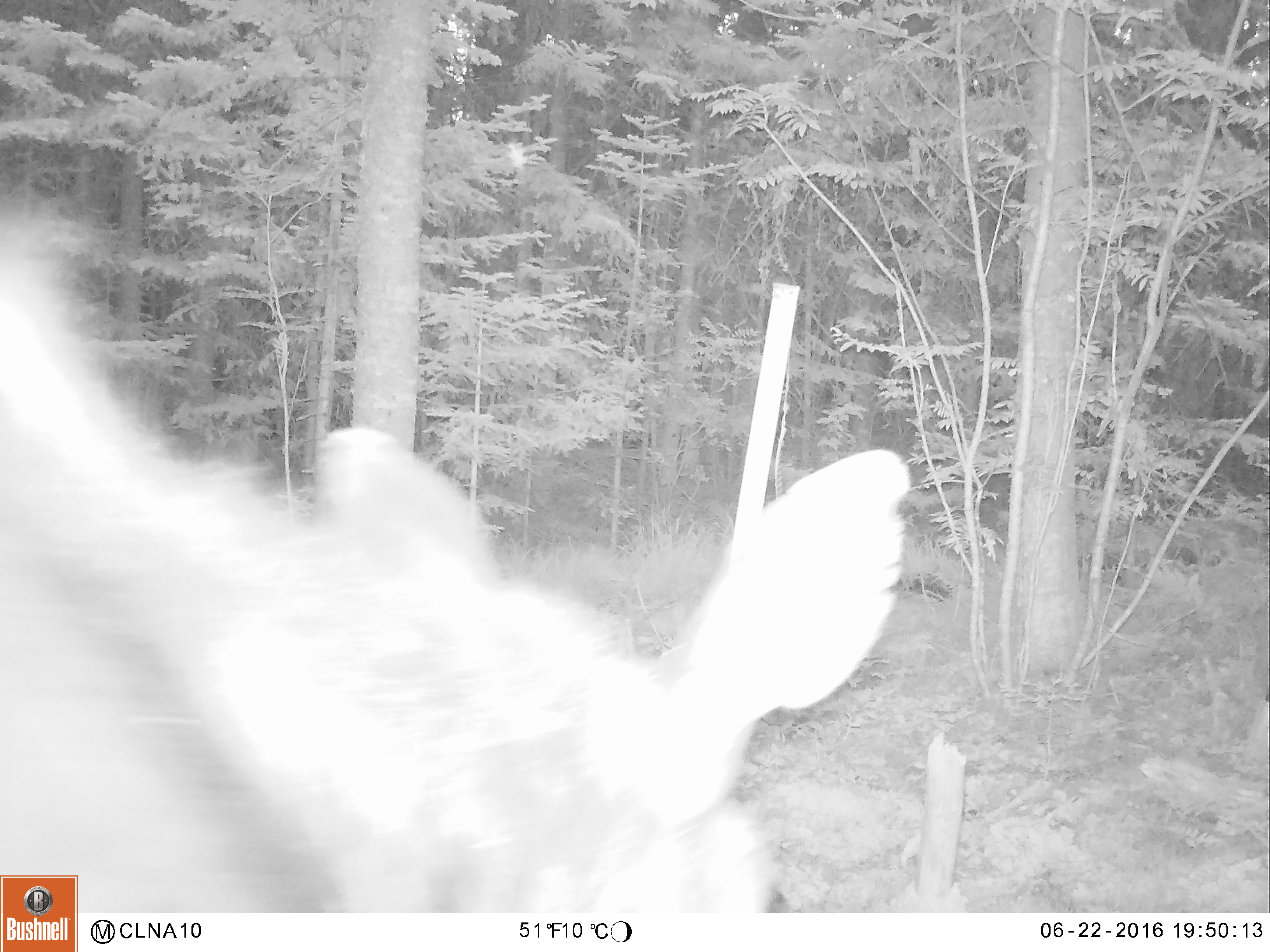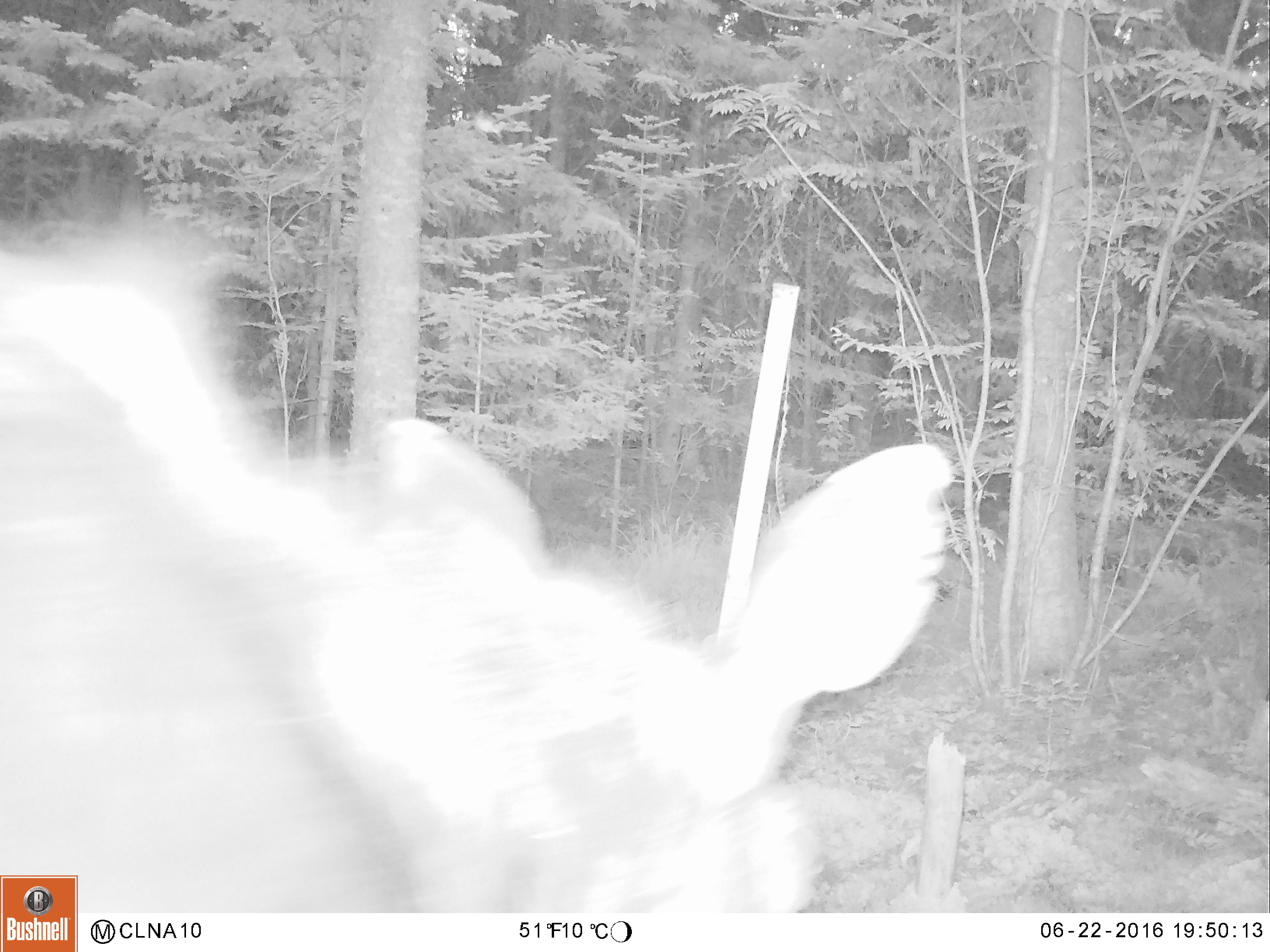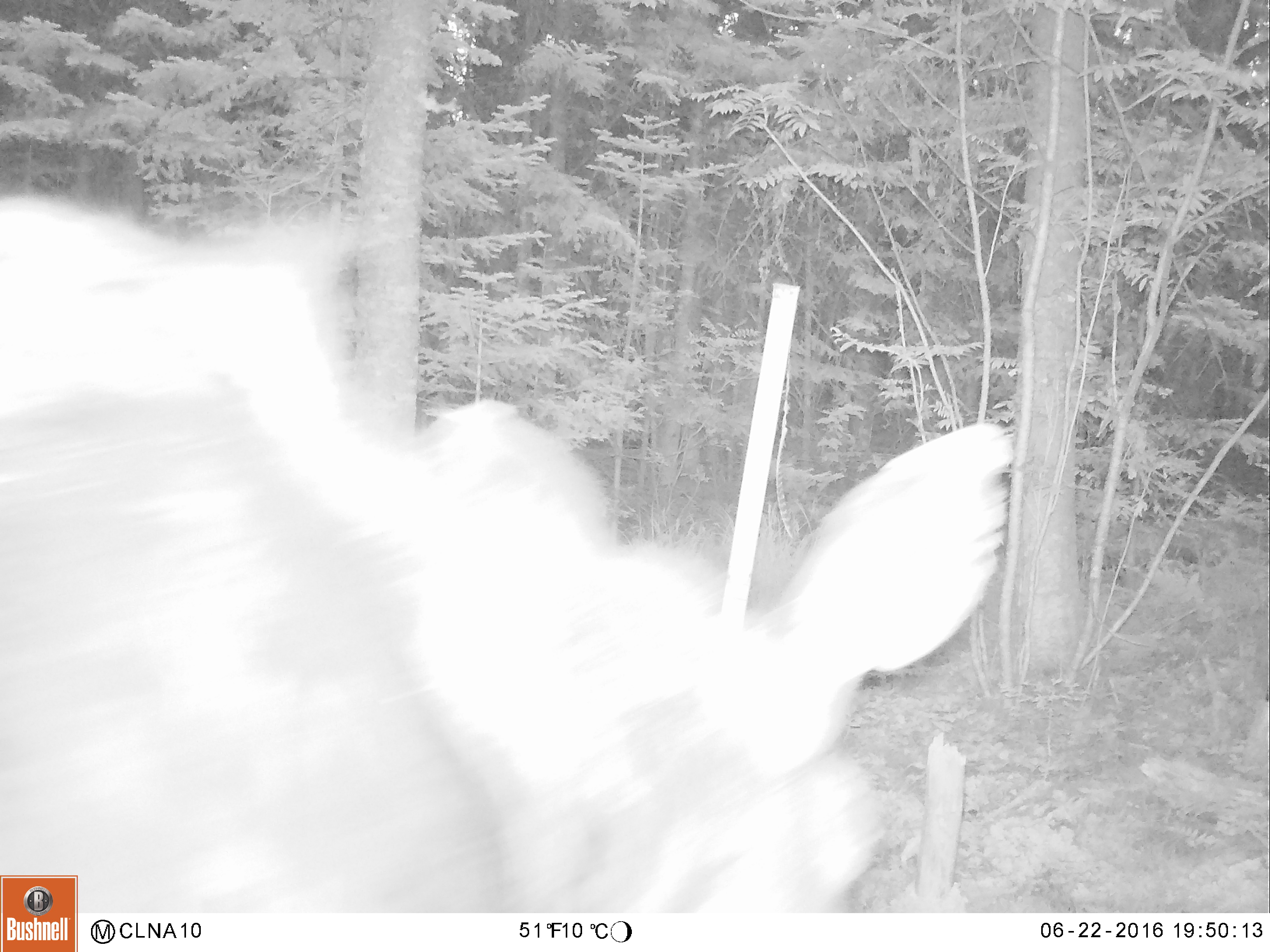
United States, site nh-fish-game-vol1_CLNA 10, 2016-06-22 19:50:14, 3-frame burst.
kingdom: Animalia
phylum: Chordata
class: Mammalia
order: Artiodactyla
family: Cervidae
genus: Alces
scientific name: Alces alces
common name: moose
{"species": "moose (Alces alces)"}